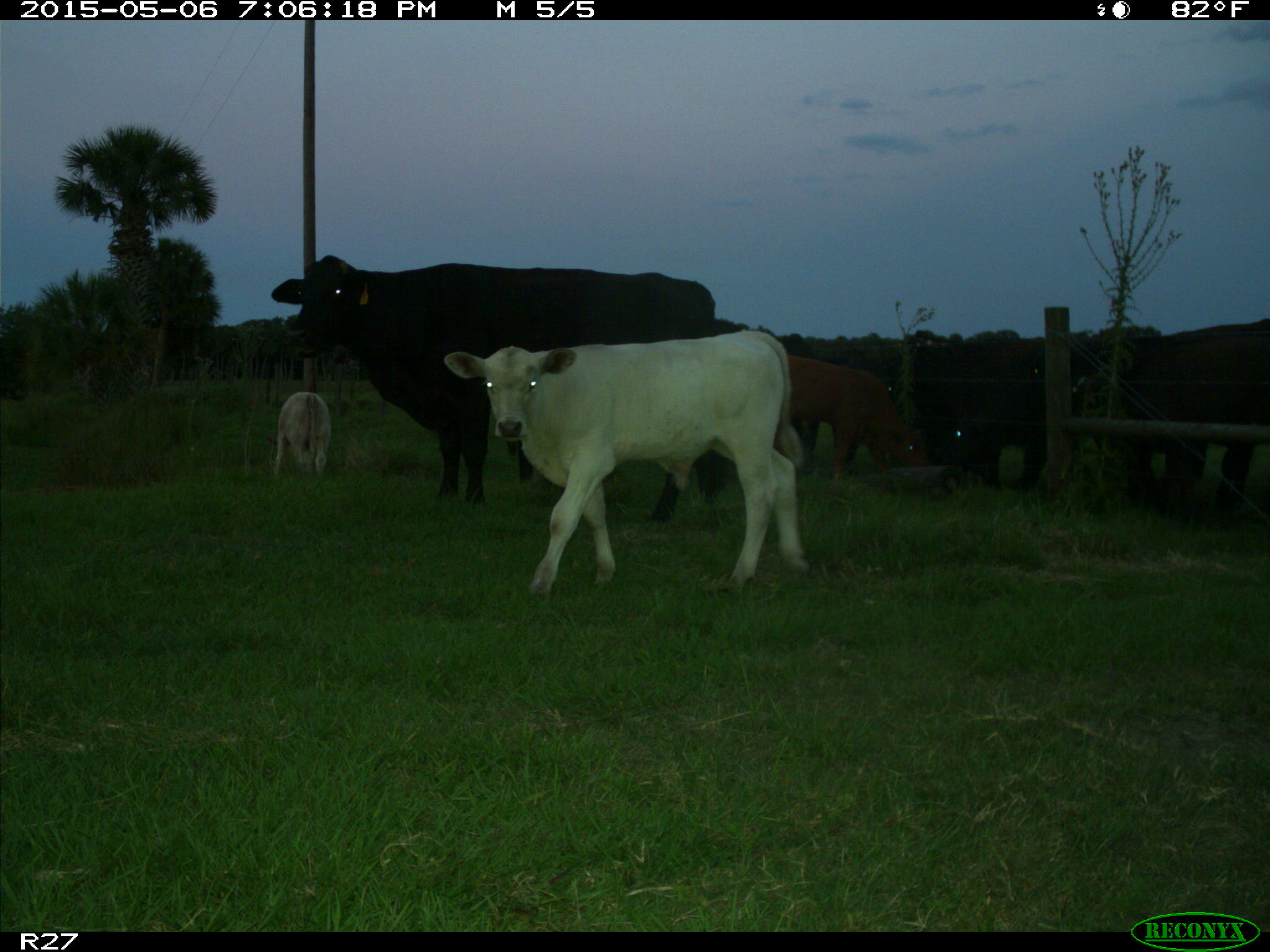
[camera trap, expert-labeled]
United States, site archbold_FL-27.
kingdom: Animalia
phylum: Chordata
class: Mammalia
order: Artiodactyla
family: Bovidae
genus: Bos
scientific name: Bos taurus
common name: domestic cow